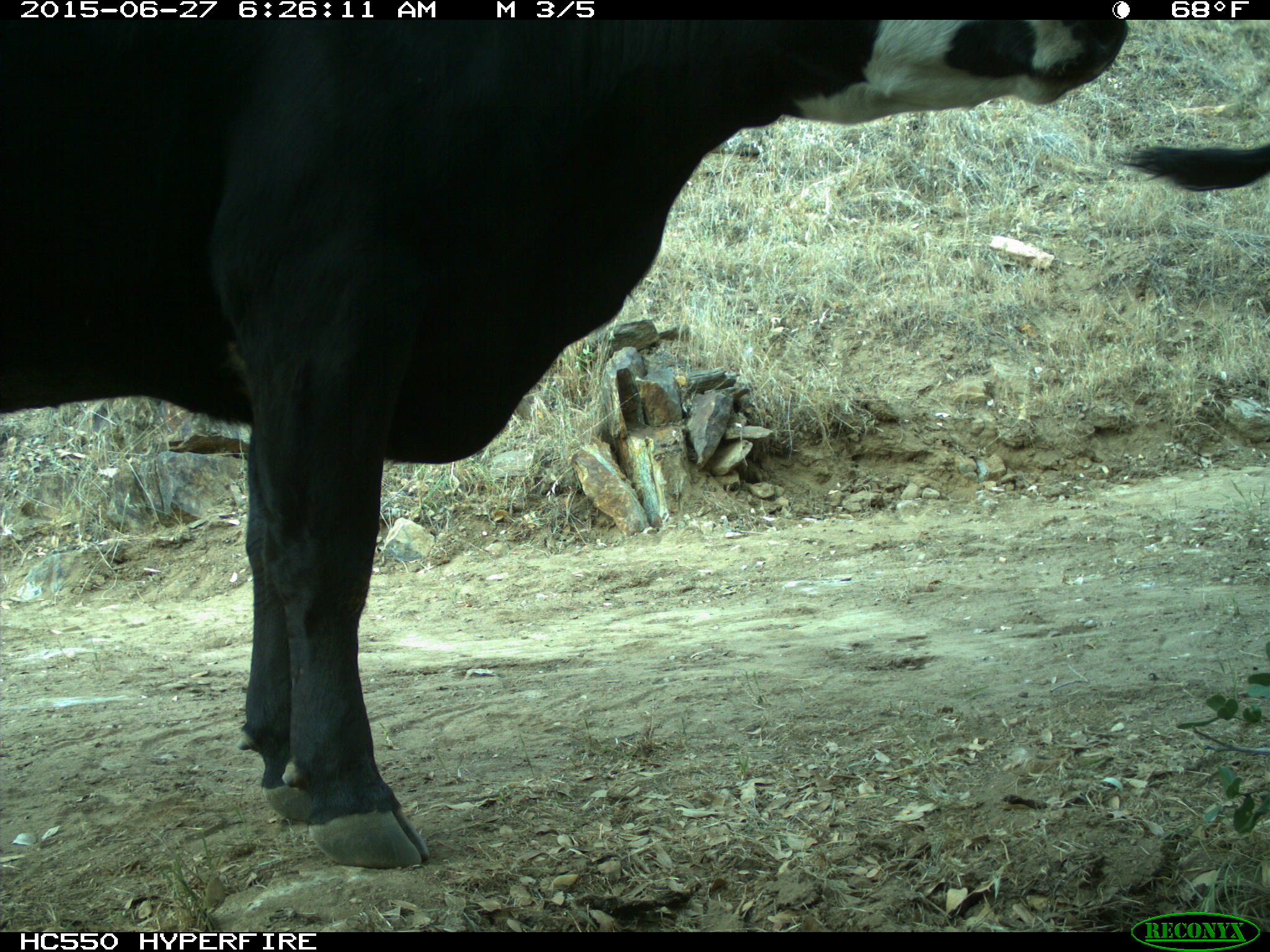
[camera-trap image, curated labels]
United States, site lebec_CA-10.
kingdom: Animalia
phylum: Chordata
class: Mammalia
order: Artiodactyla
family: Bovidae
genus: Bos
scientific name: Bos taurus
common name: domestic cow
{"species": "Bos taurus (domestic cow)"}